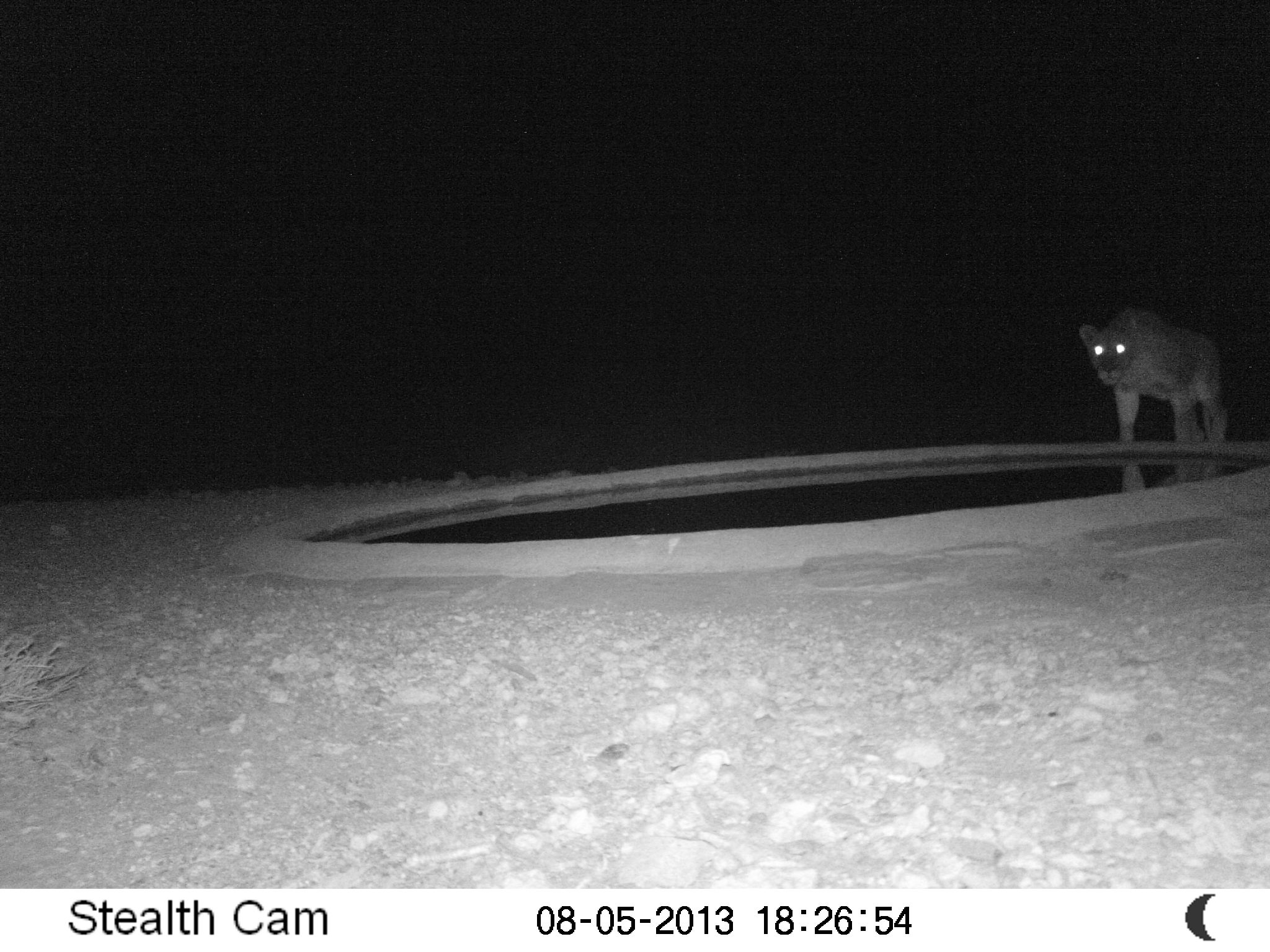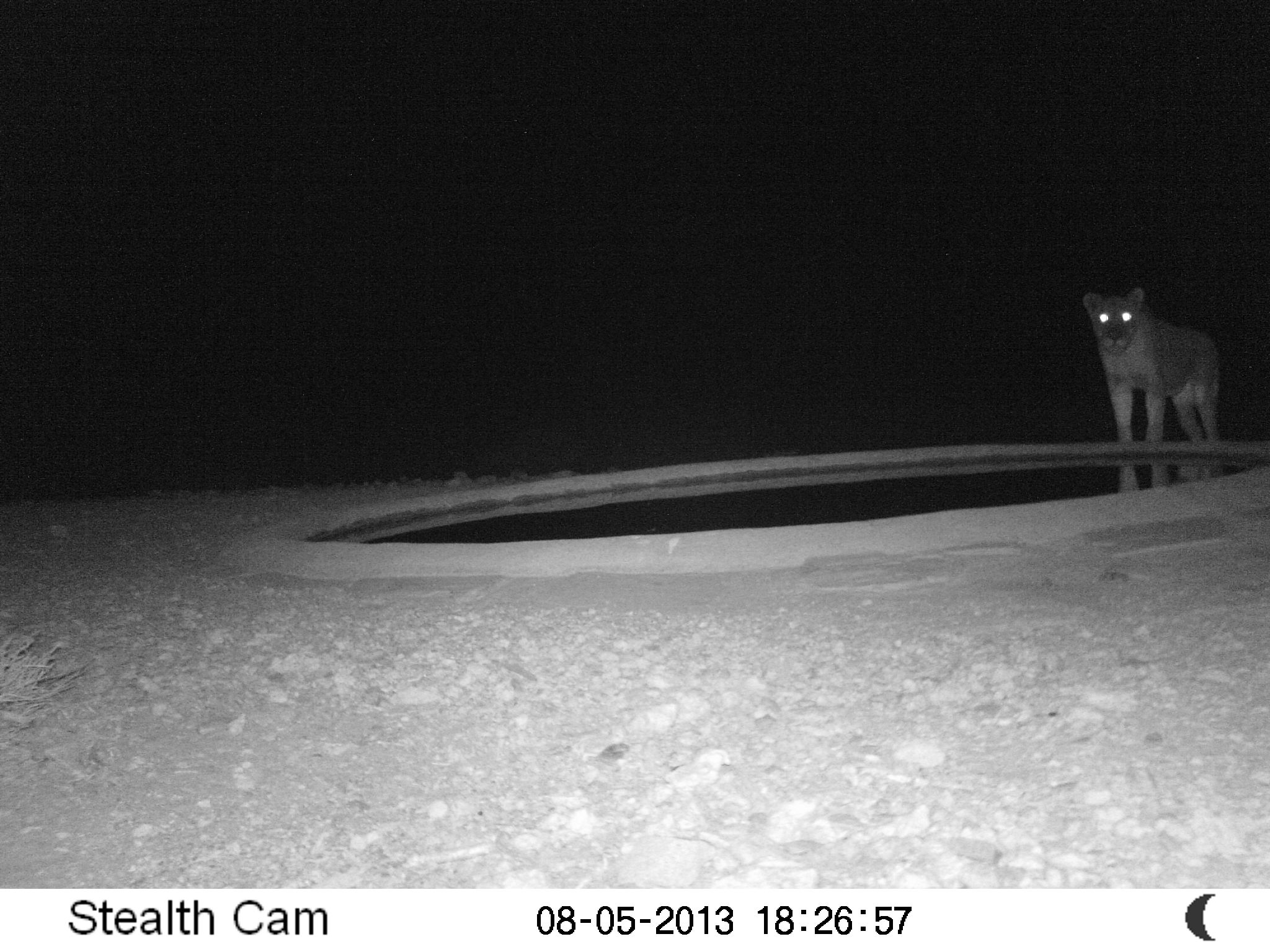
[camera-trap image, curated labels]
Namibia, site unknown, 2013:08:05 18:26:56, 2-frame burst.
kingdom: Animalia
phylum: Chordata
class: Mammalia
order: Carnivora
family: Felidae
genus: Panthera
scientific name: Panthera leo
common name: lion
Panthera leo (lion).